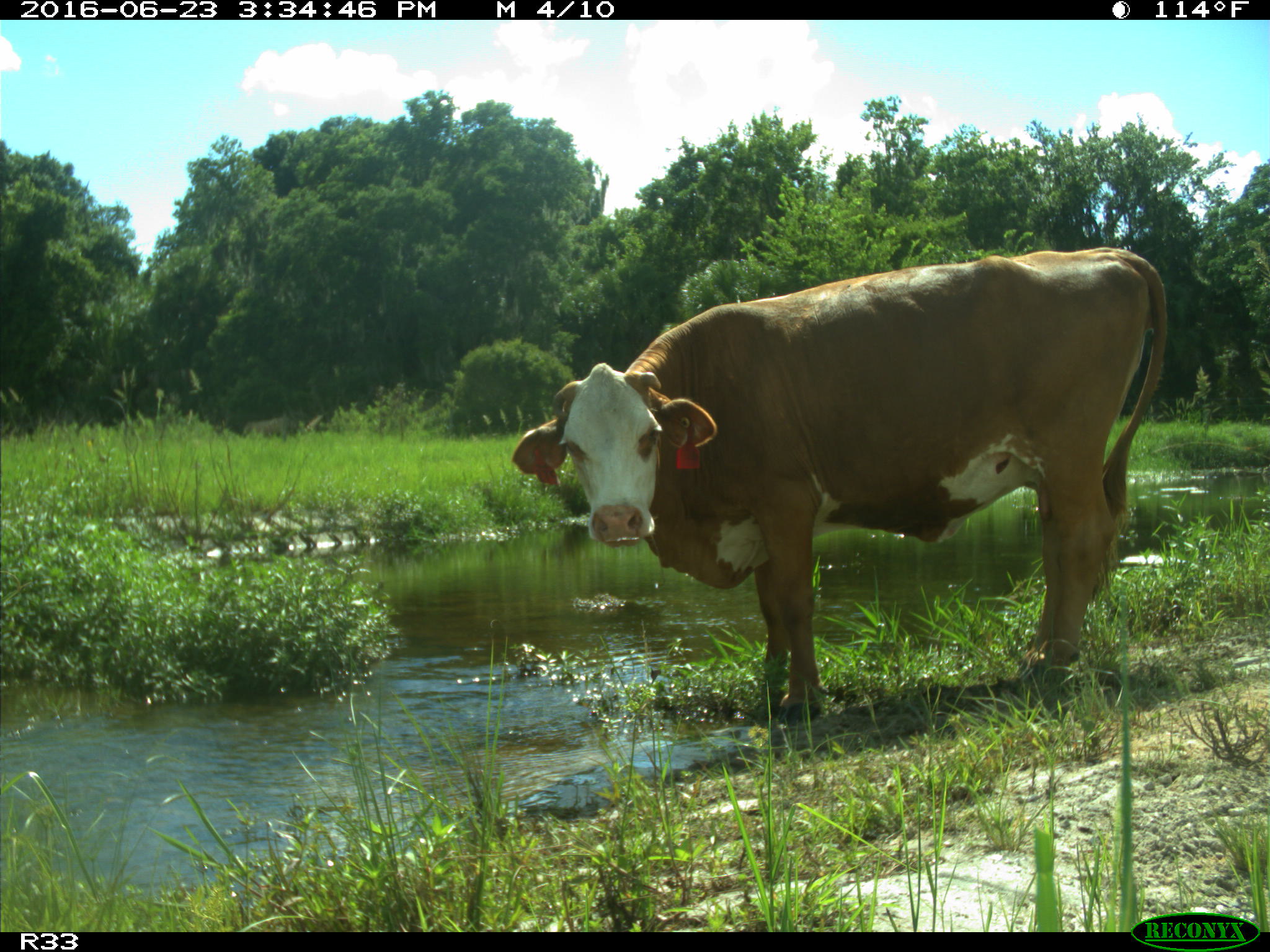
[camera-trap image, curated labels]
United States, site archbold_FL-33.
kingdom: Animalia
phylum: Chordata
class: Mammalia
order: Artiodactyla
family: Bovidae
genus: Bos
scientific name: Bos taurus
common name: domestic cow